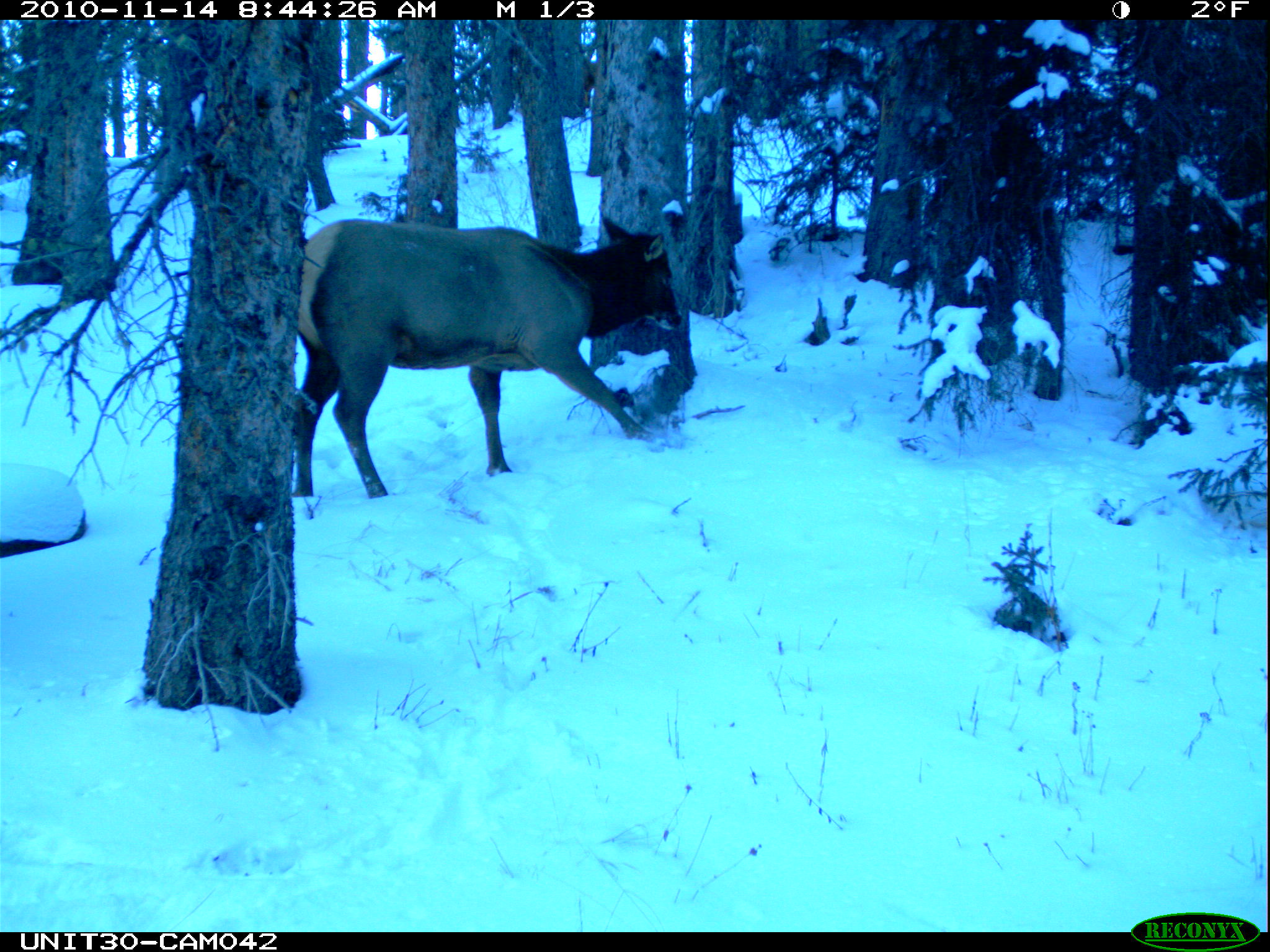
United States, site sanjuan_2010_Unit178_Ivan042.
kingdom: Animalia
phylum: Chordata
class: Mammalia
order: Artiodactyla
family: Cervidae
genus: Cervus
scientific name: Cervus elaphus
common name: red deer